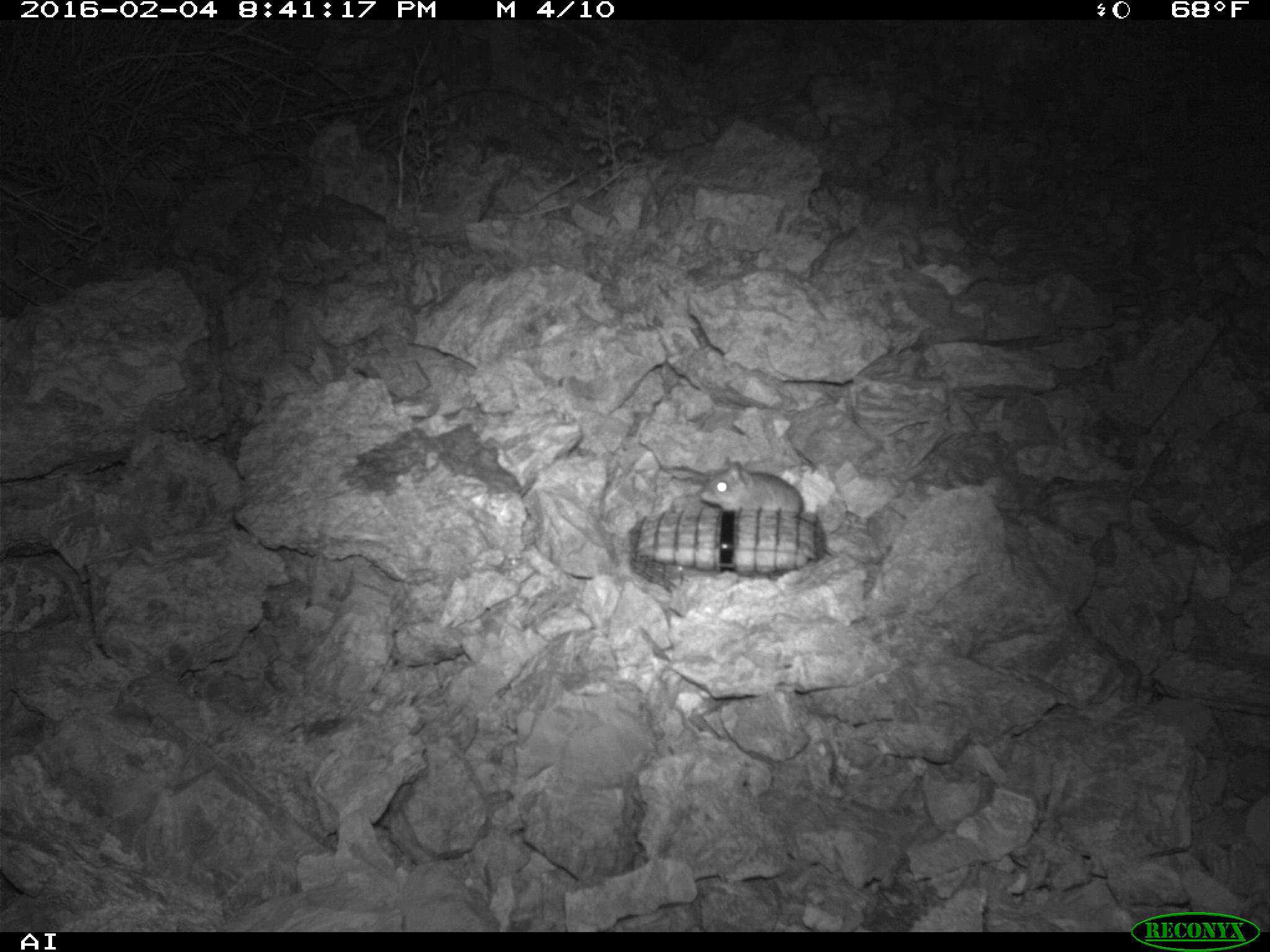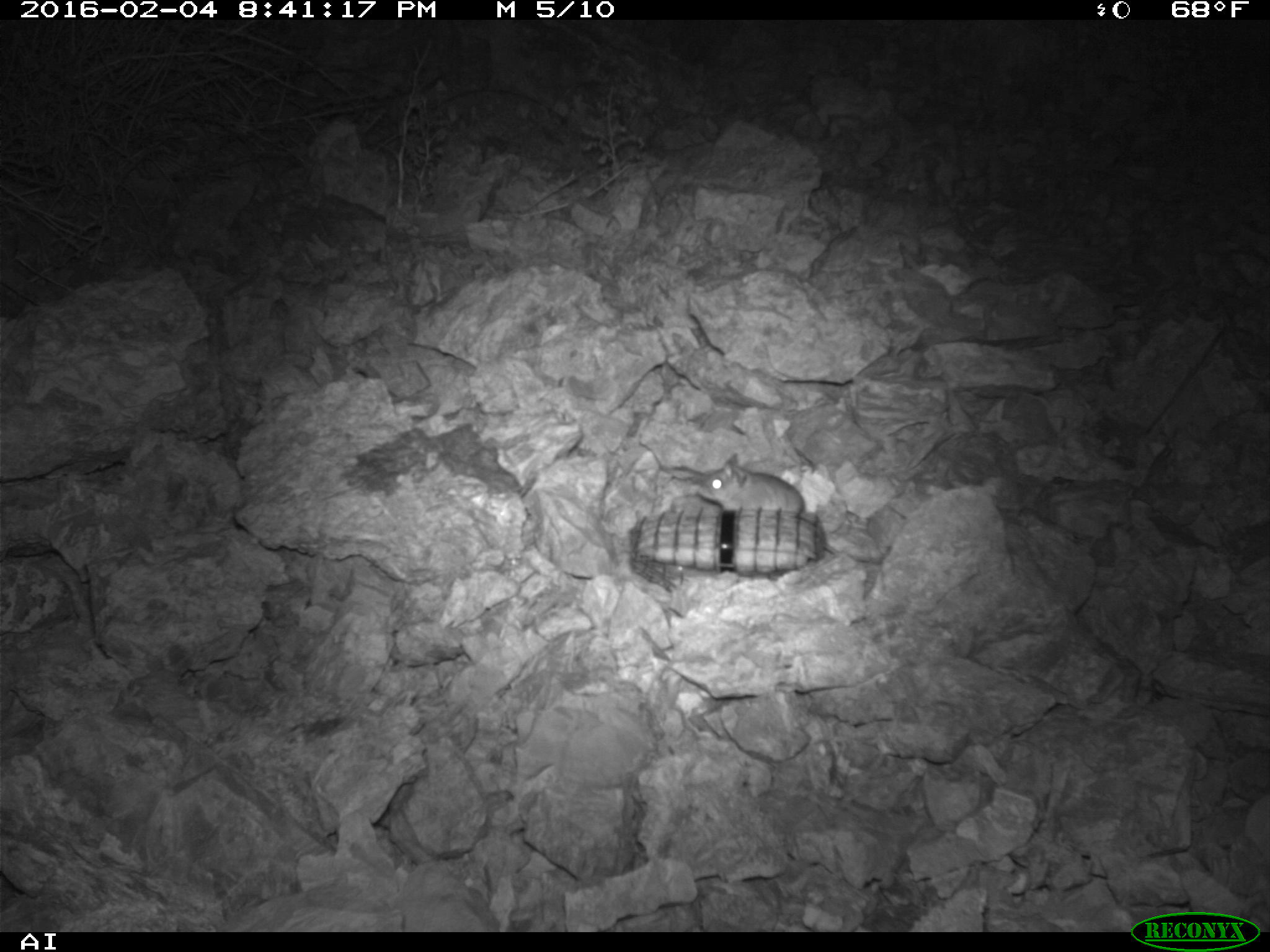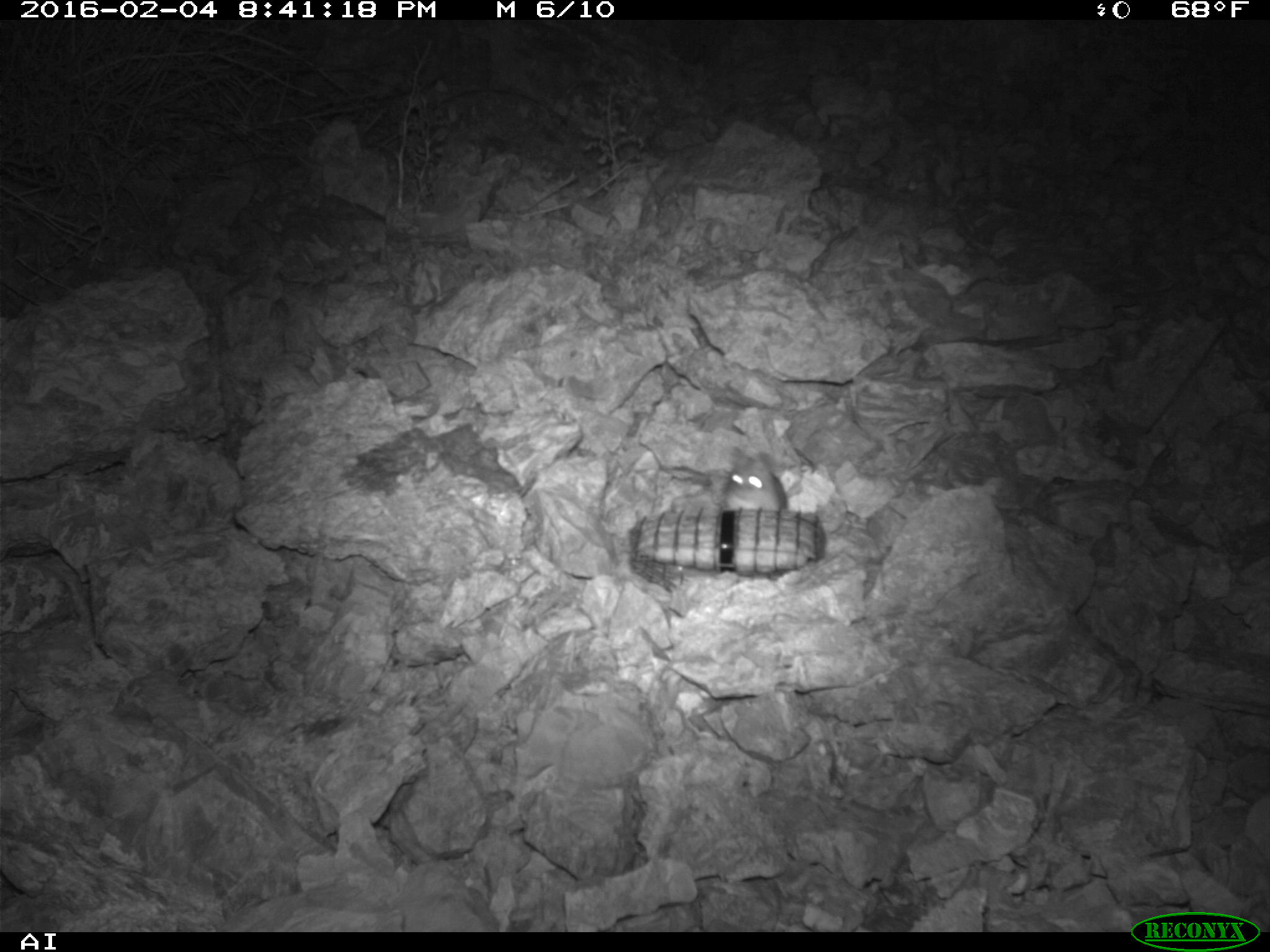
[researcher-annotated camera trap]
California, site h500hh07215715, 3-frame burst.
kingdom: Animalia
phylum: Chordata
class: Mammalia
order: Rodentia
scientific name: Rodentia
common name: rodent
Rodent (Rodentia).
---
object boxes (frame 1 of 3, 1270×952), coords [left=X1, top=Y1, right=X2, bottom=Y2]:
rodent: [left=698, top=465, right=805, bottom=511]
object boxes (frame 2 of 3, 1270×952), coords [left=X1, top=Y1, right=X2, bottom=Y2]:
rodent: [left=697, top=452, right=817, bottom=523]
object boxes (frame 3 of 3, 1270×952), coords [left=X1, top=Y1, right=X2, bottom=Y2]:
rodent: [left=721, top=447, right=802, bottom=512]